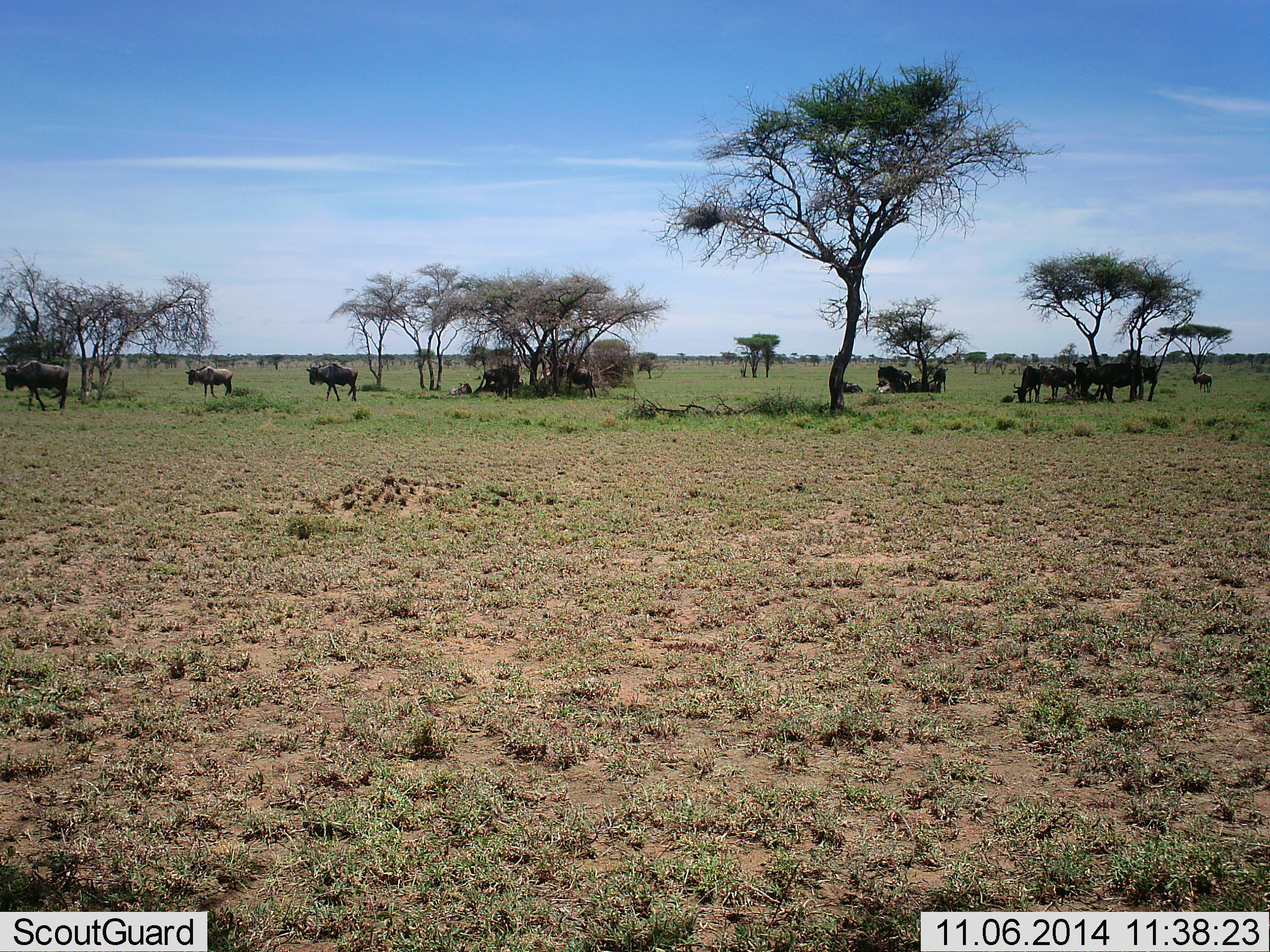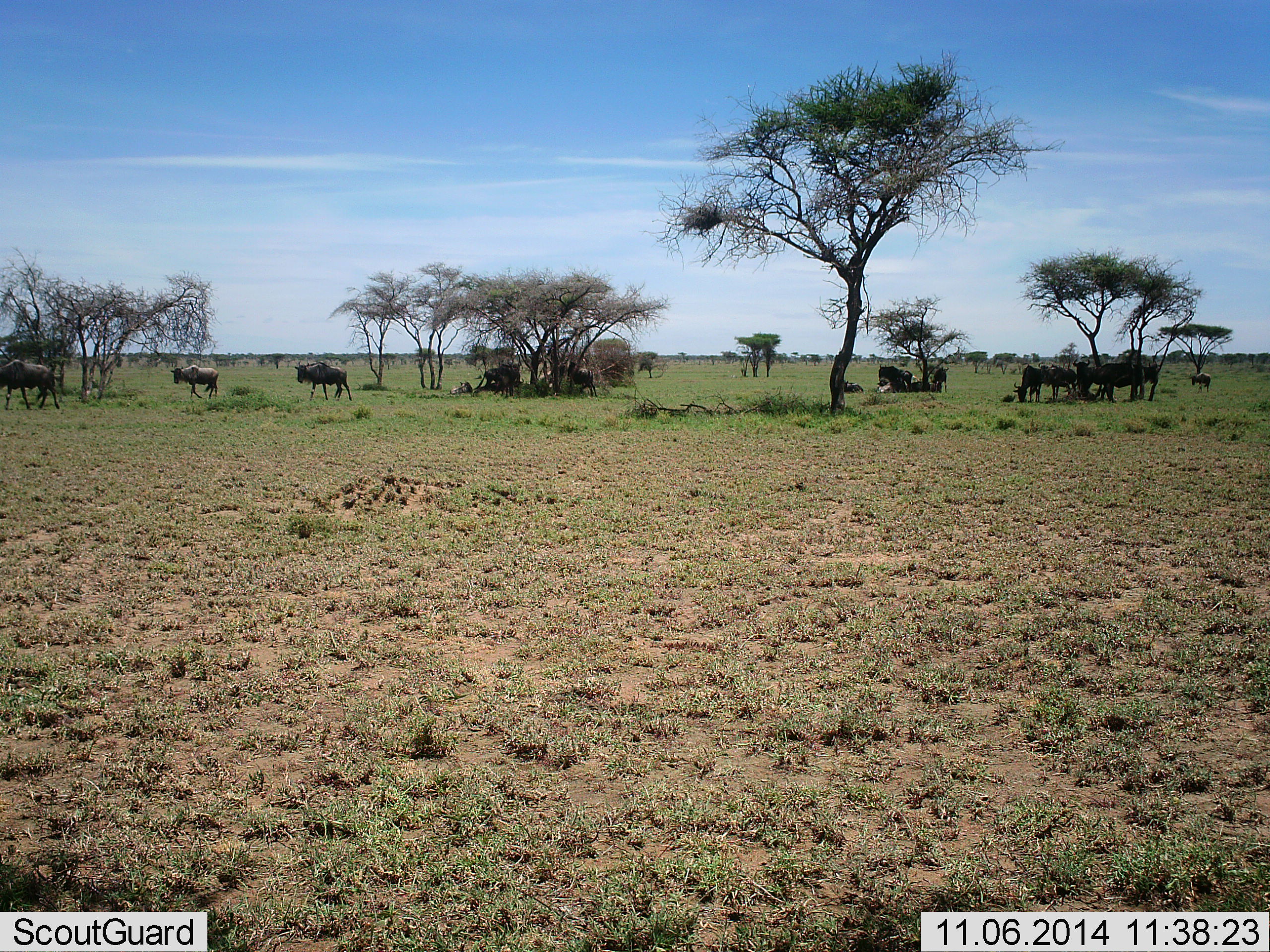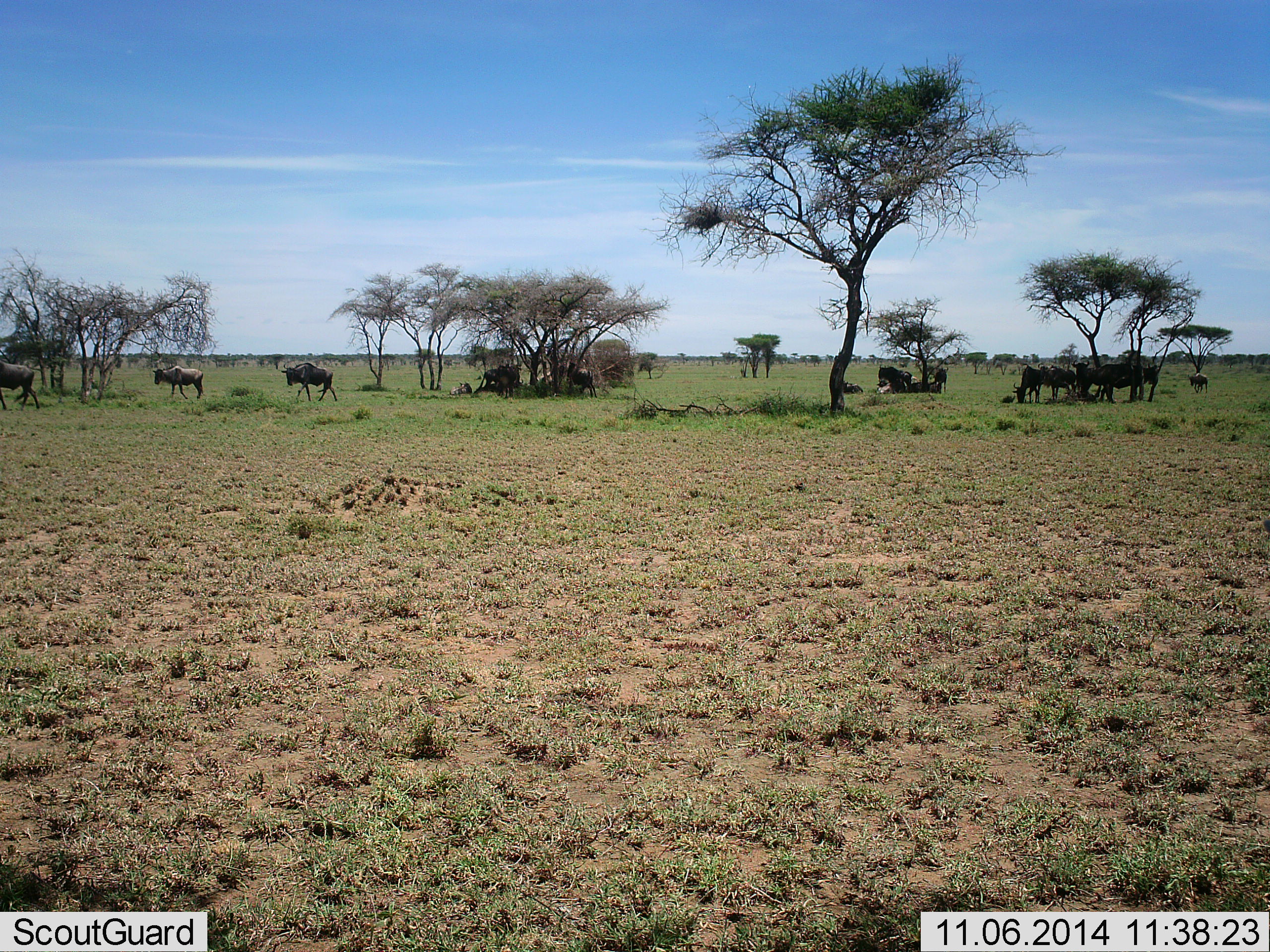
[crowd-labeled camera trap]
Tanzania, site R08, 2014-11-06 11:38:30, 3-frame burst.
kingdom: Animalia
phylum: Chordata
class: Mammalia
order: Artiodactyla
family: Bovidae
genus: Connochaetes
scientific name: Connochaetes taurinus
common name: blue wildebeest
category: wildebeest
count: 11-50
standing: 90%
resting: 80%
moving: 70%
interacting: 0%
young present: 20%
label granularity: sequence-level